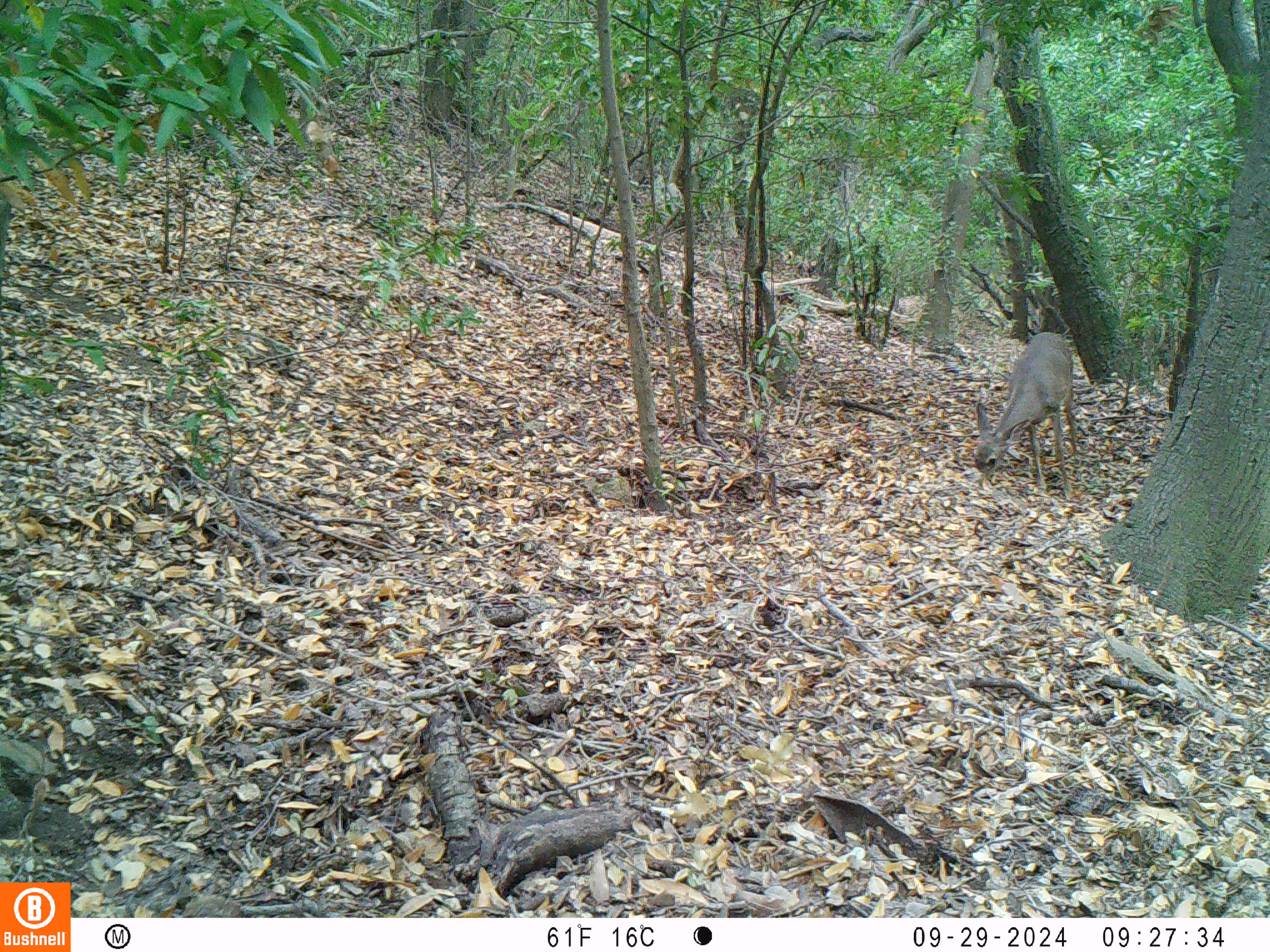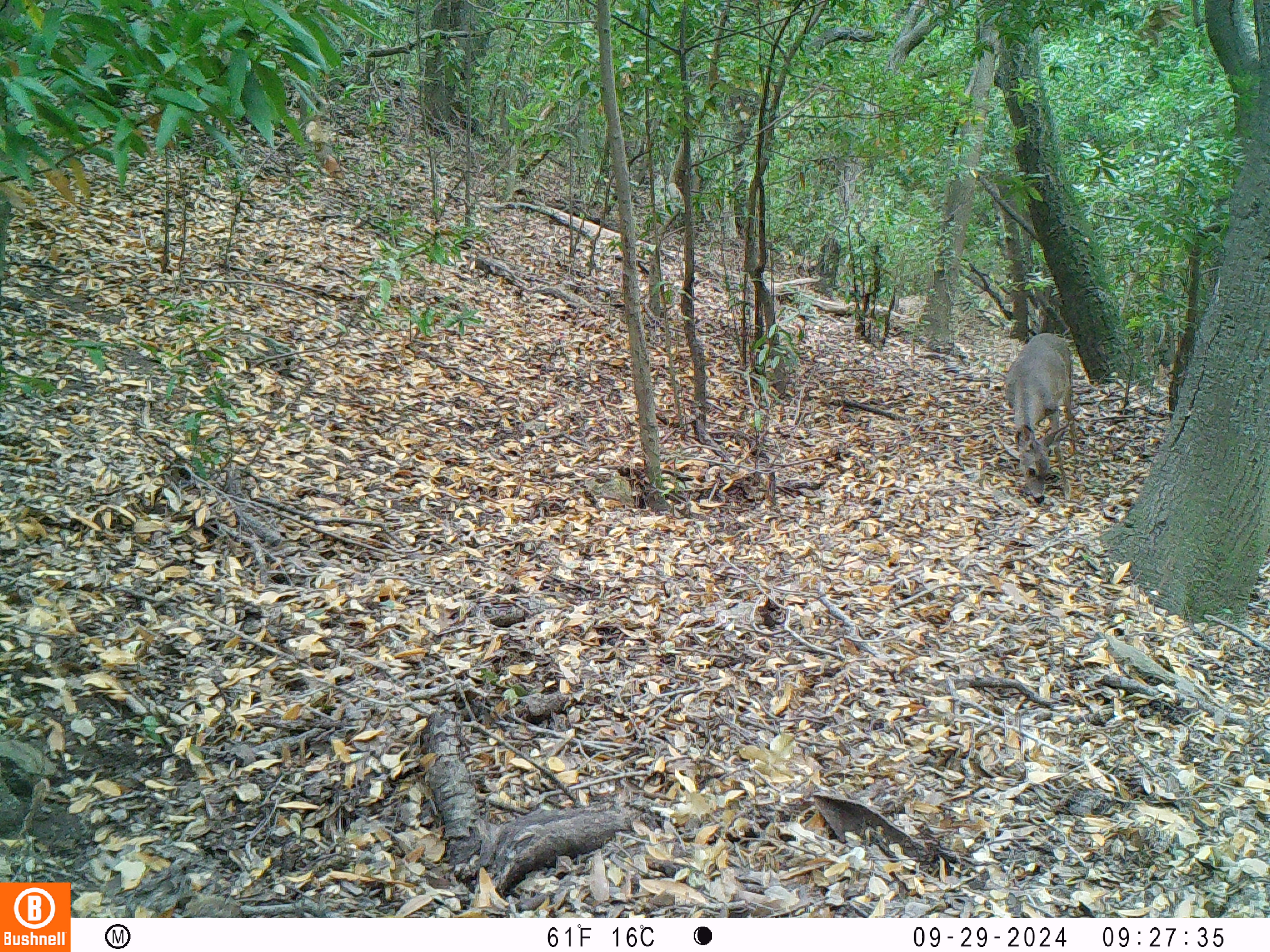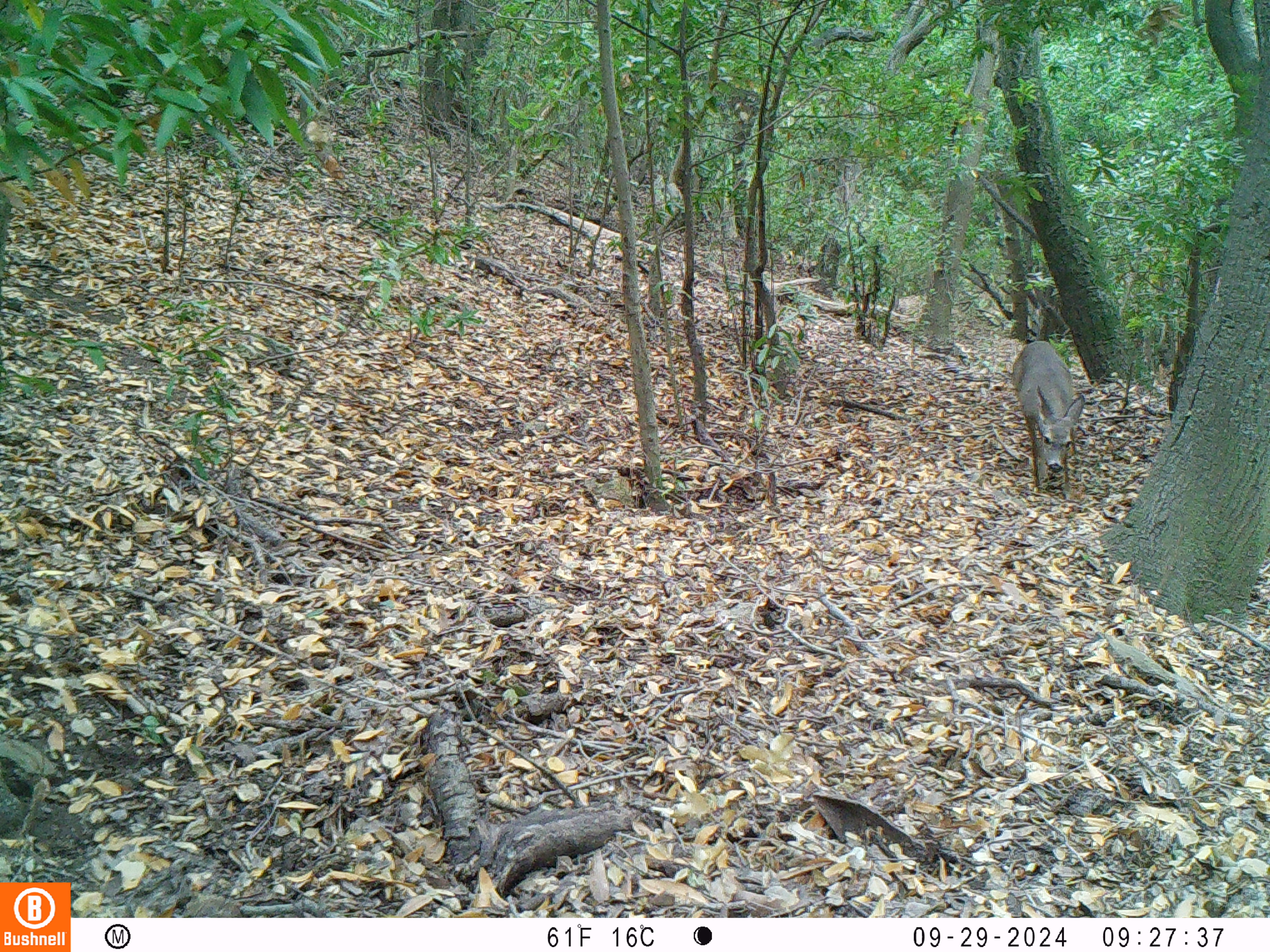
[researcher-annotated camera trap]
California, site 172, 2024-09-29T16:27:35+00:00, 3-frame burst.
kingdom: Animalia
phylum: Chordata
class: Mammalia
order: Artiodactyla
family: Cervidae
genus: Odocoileus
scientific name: Odocoileus hemionus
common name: mule deer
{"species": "mule deer (Odocoileus hemionus)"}